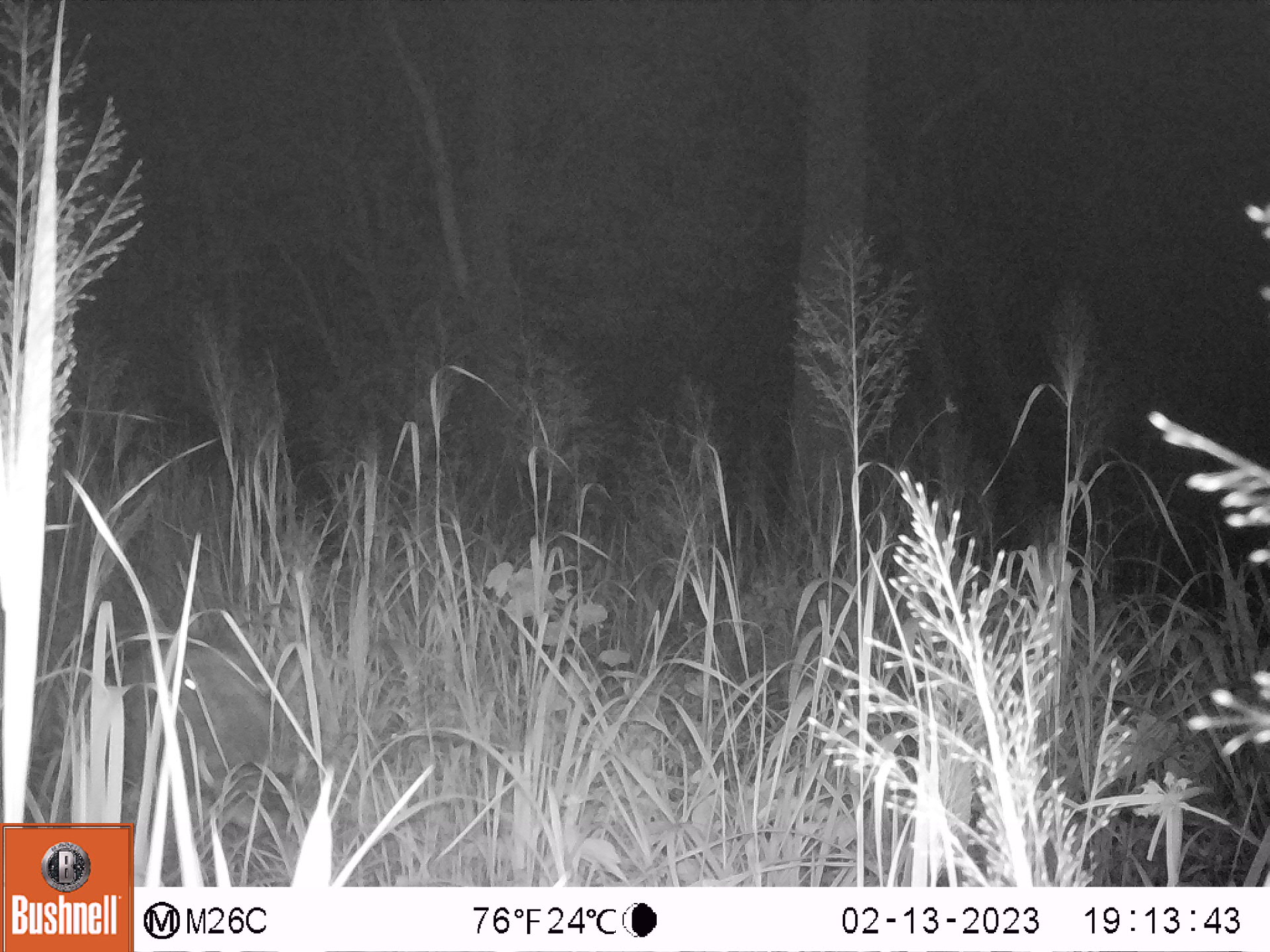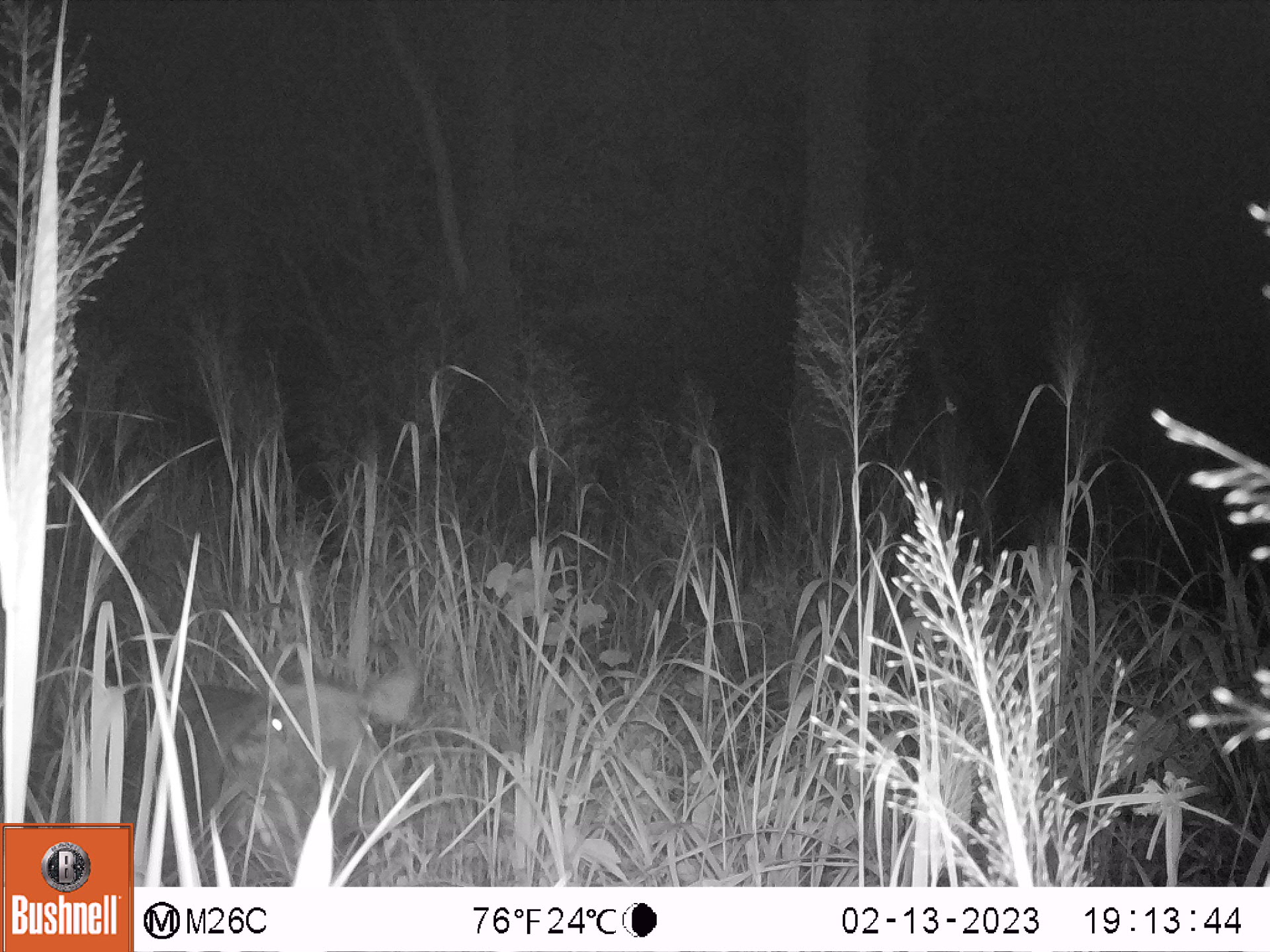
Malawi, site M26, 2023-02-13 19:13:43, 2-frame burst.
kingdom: Animalia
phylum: Chordata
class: Mammalia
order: Artiodactyla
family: Suidae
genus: Phacochoerus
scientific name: Phacochoerus africanus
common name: common warthog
Common warthog (Phacochoerus africanus), count 1.